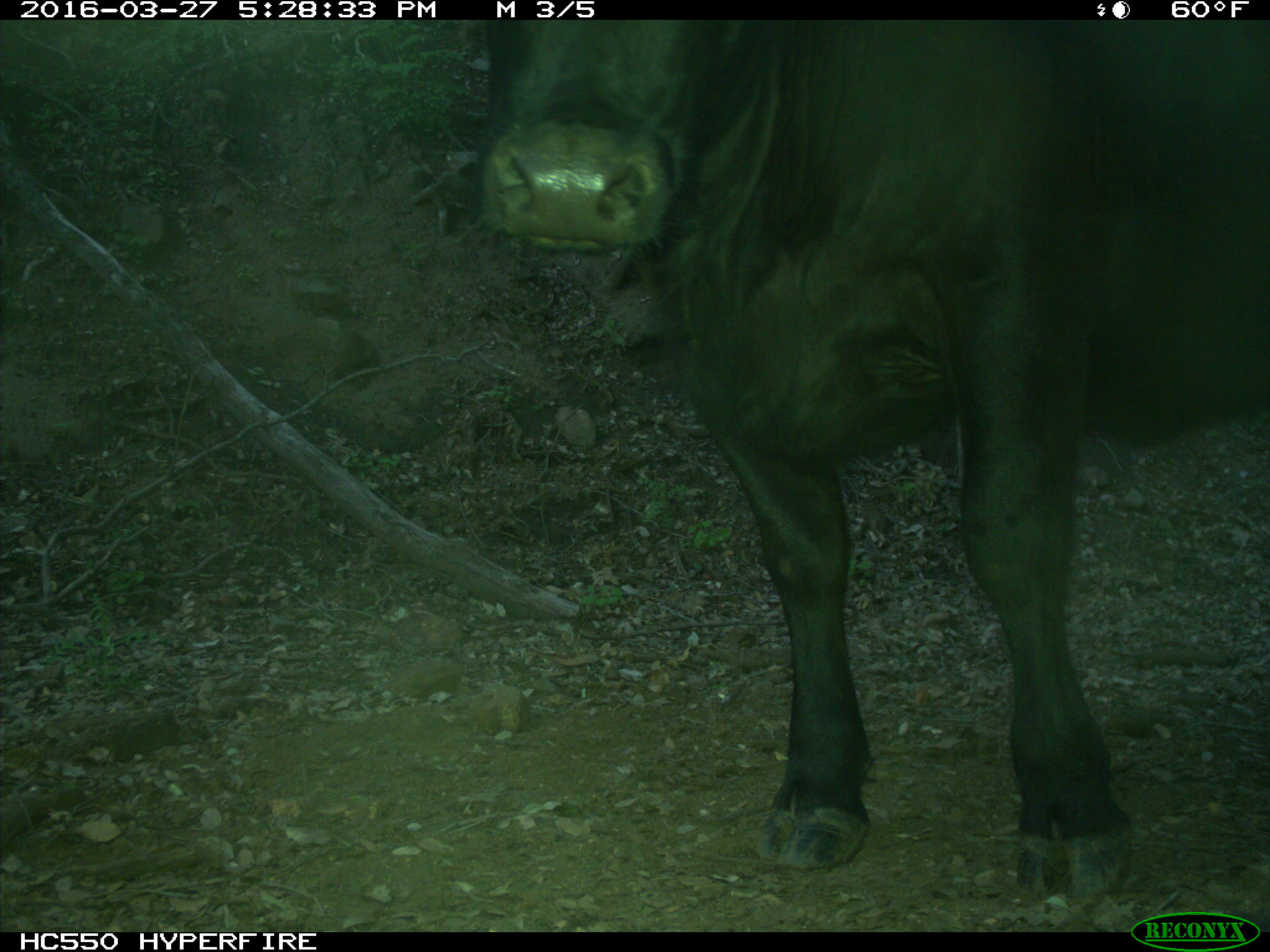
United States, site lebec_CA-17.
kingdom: Animalia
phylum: Chordata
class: Mammalia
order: Artiodactyla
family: Bovidae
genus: Bos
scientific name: Bos taurus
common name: domestic cow